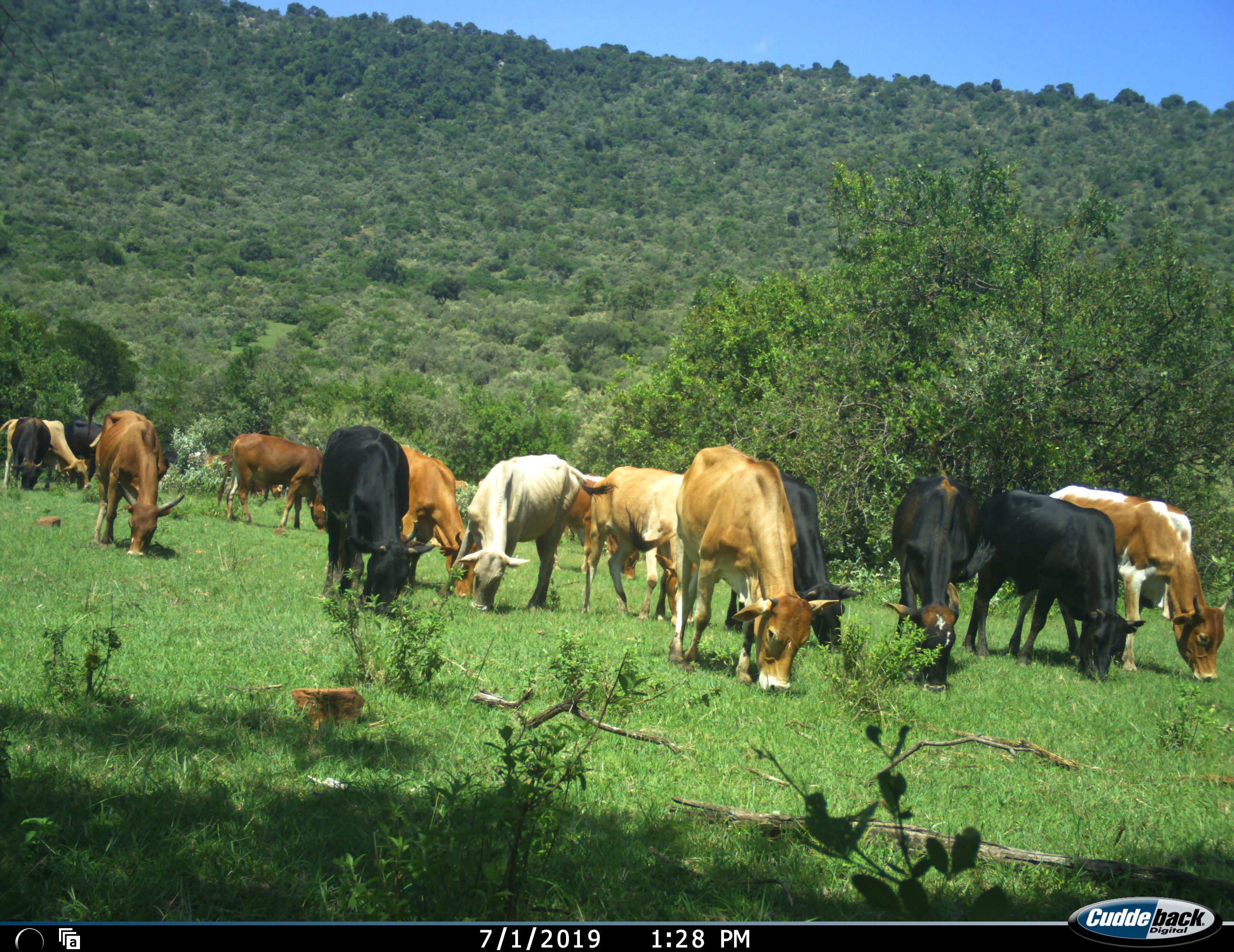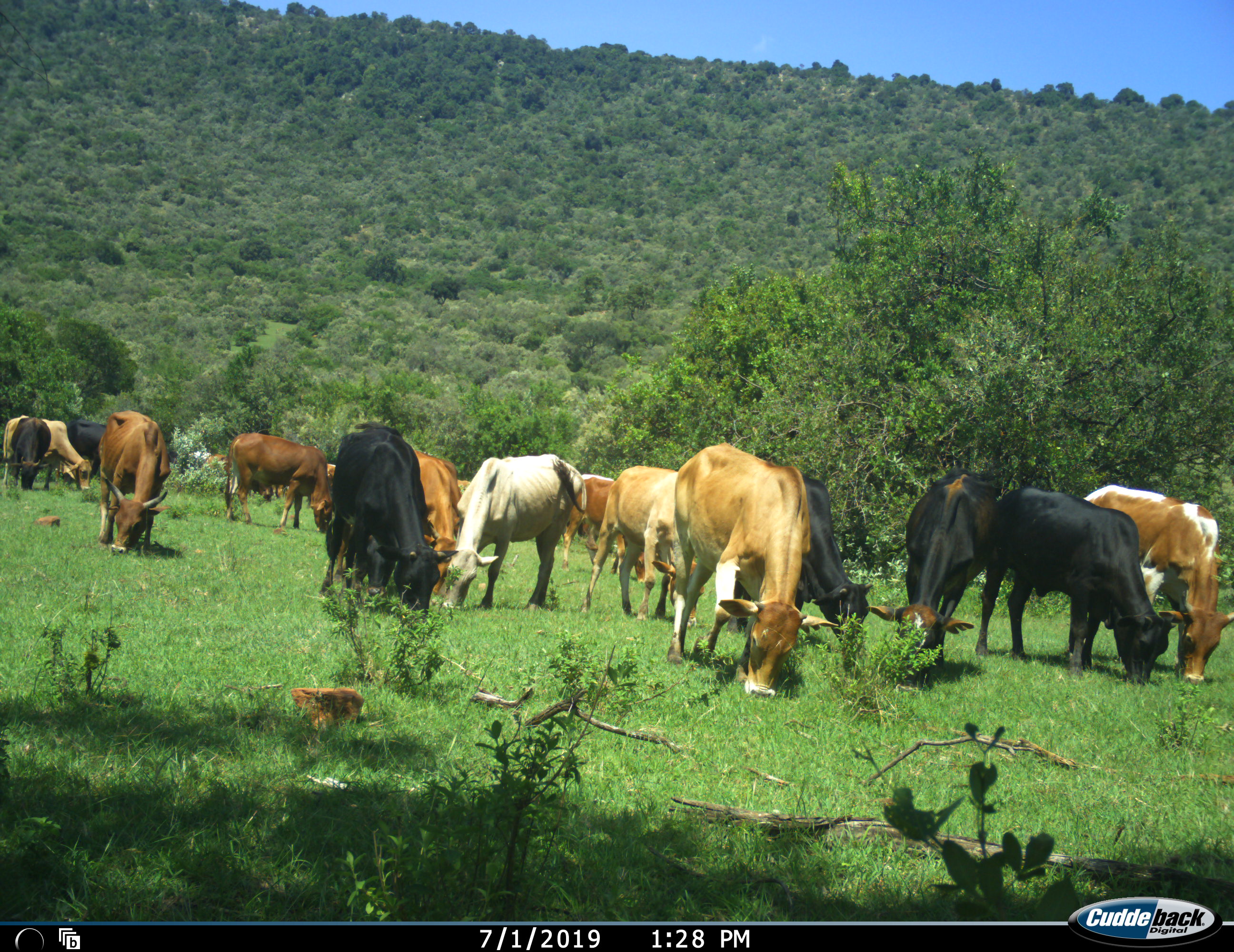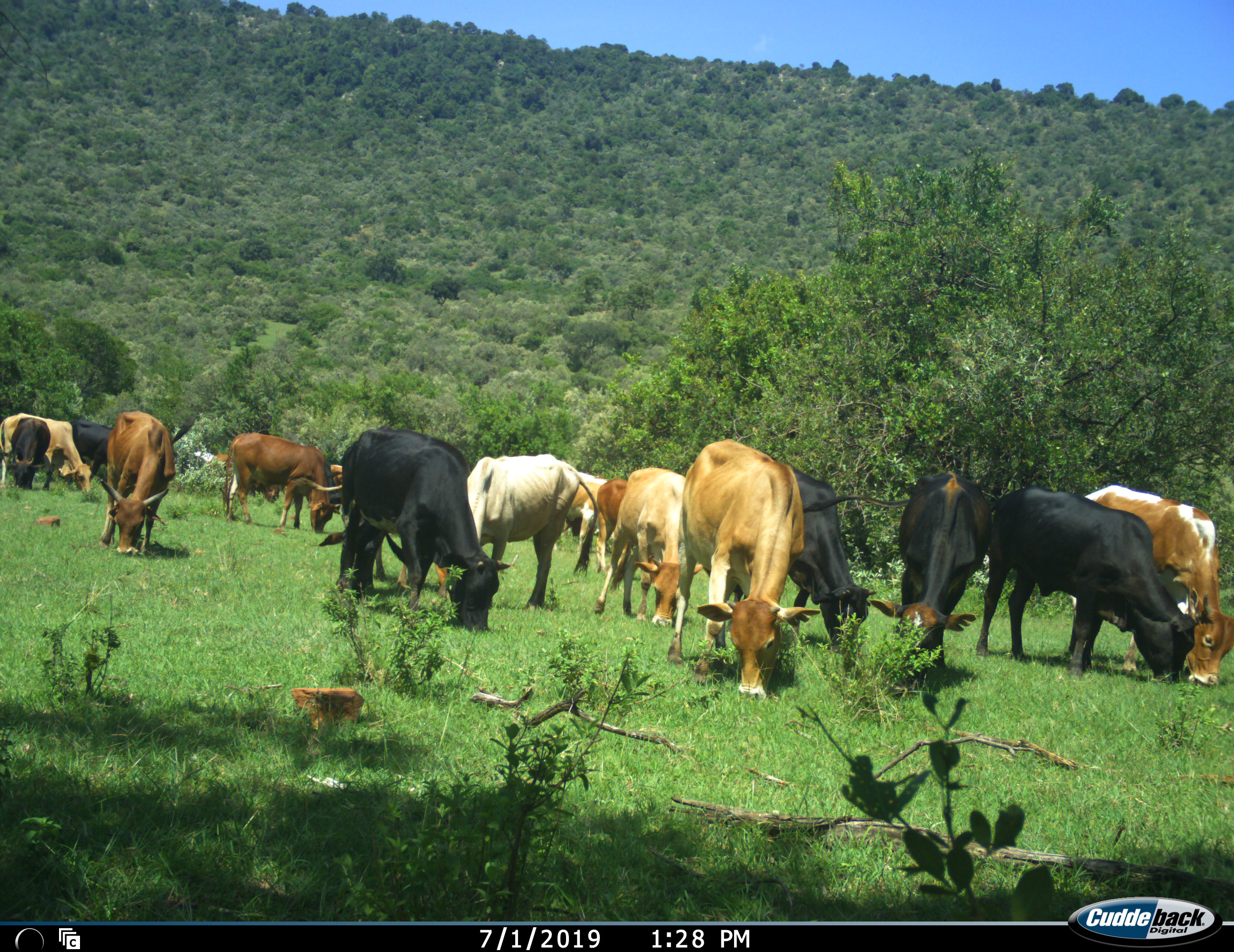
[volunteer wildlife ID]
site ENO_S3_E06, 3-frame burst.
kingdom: Animalia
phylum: Chordata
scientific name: Vertebrata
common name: domestic animal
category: domesticanimal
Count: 11-50.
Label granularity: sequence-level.